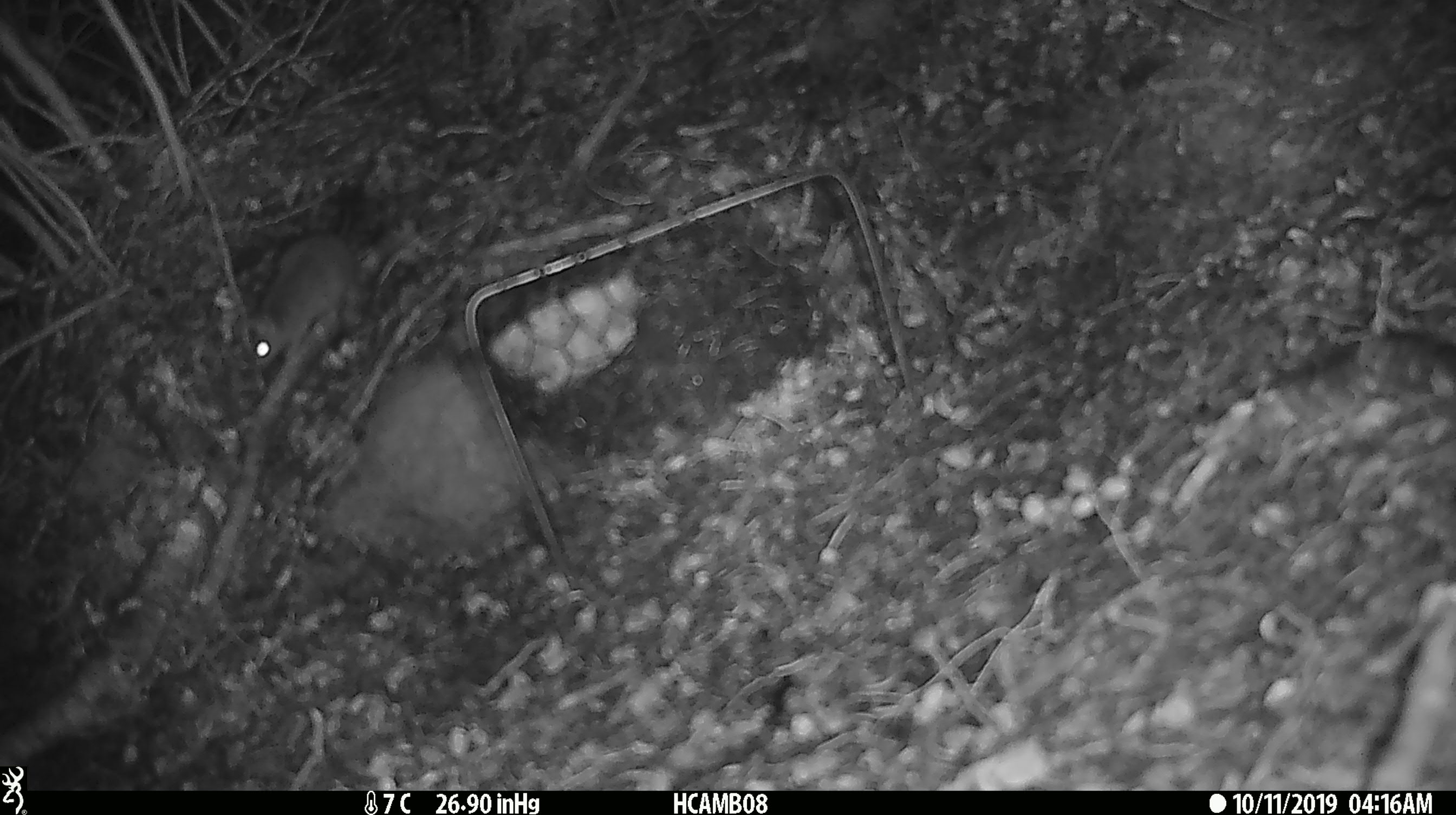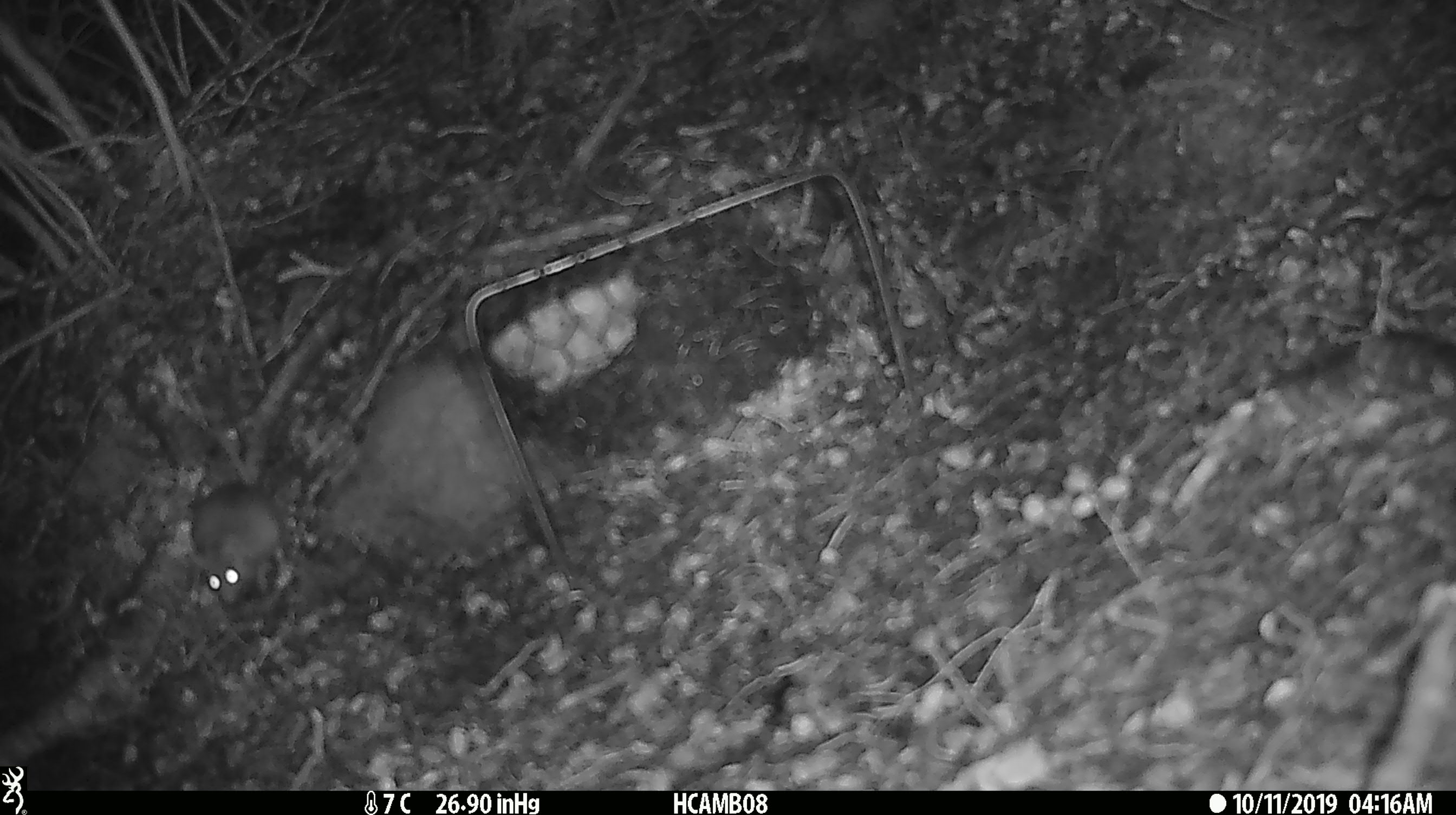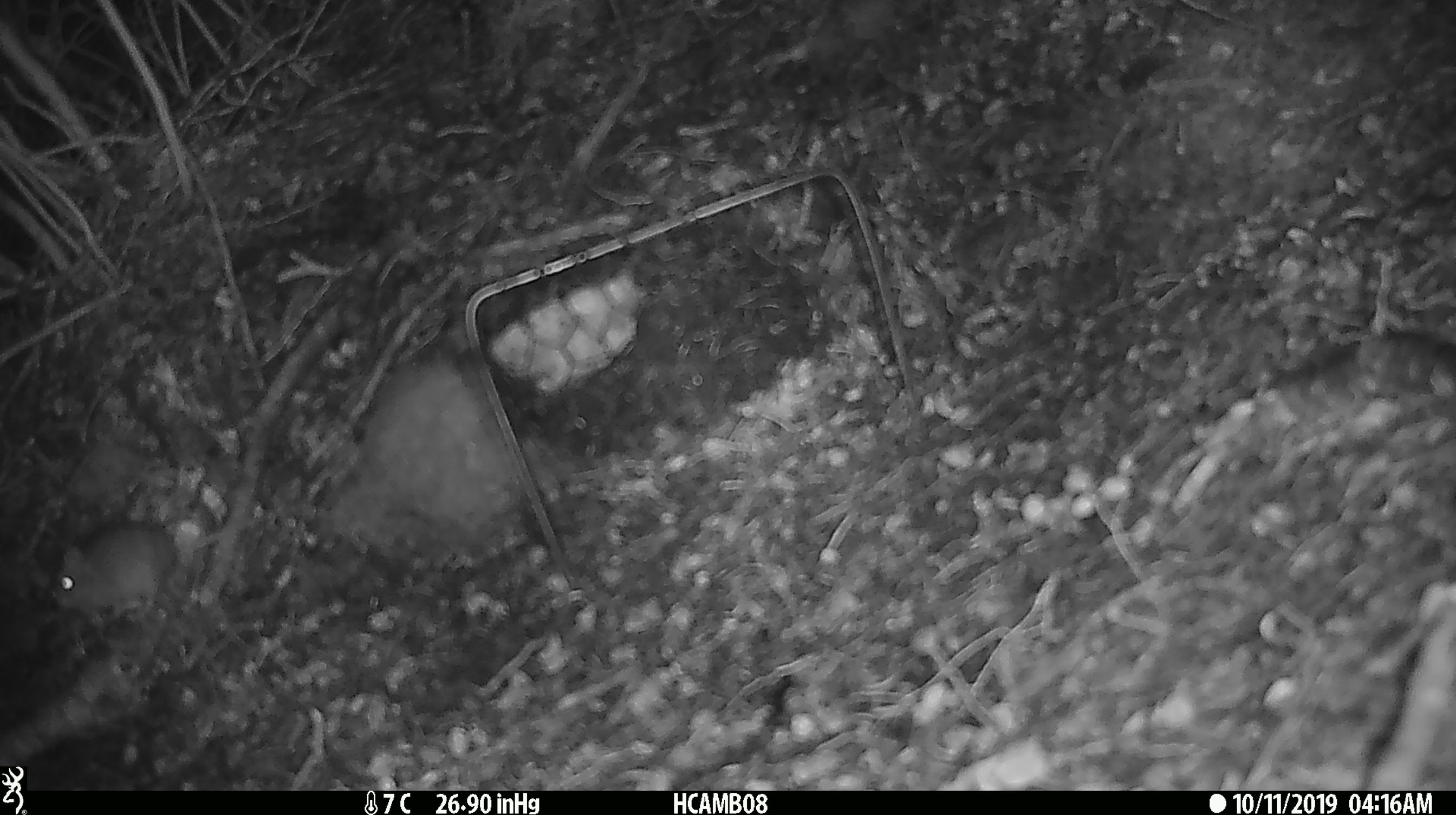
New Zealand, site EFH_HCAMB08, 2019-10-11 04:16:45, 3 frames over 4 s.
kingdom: Animalia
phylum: Chordata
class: Mammalia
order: Rodentia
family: Muridae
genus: Mus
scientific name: Mus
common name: mouse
Mouse (Mus).